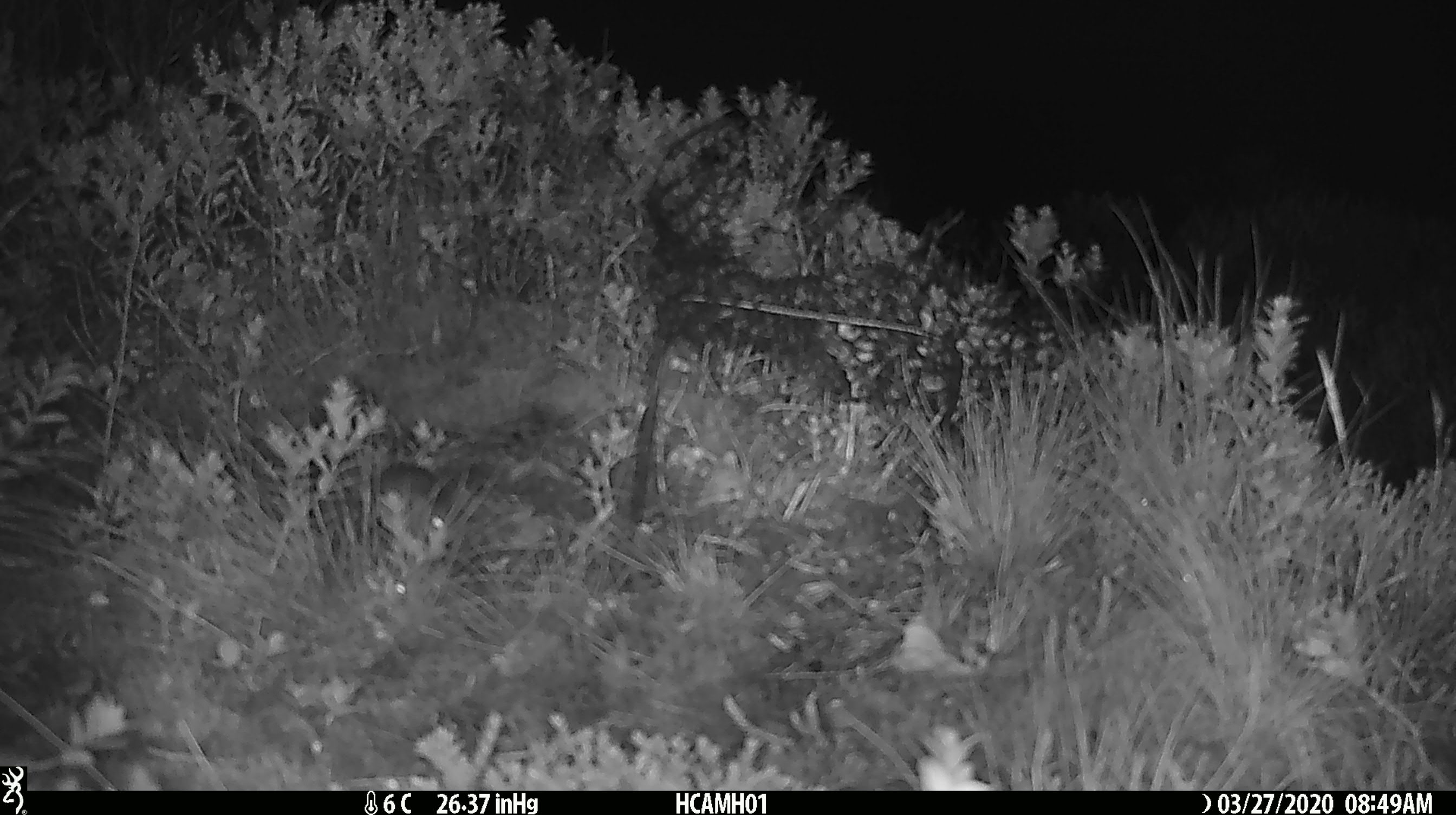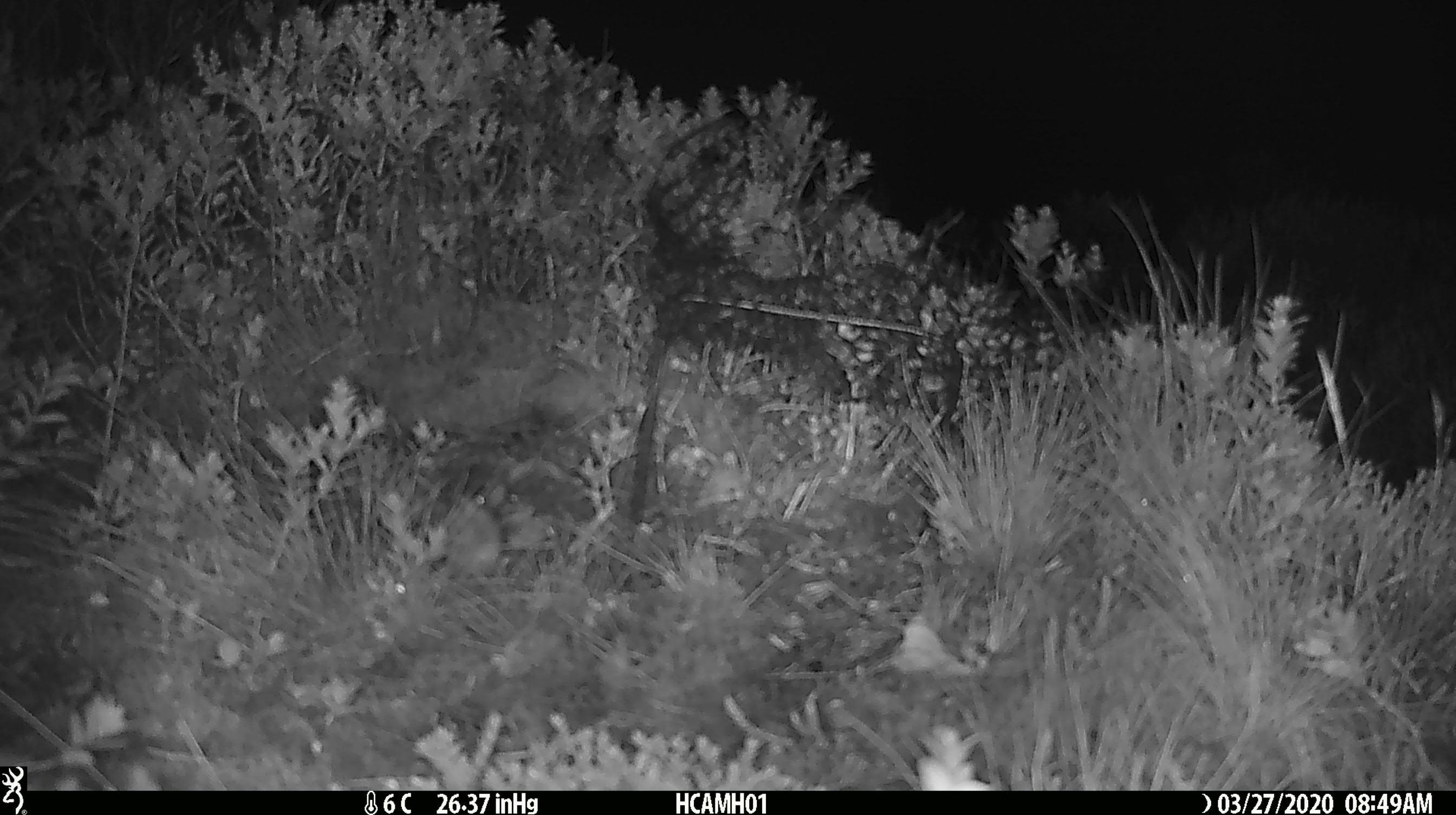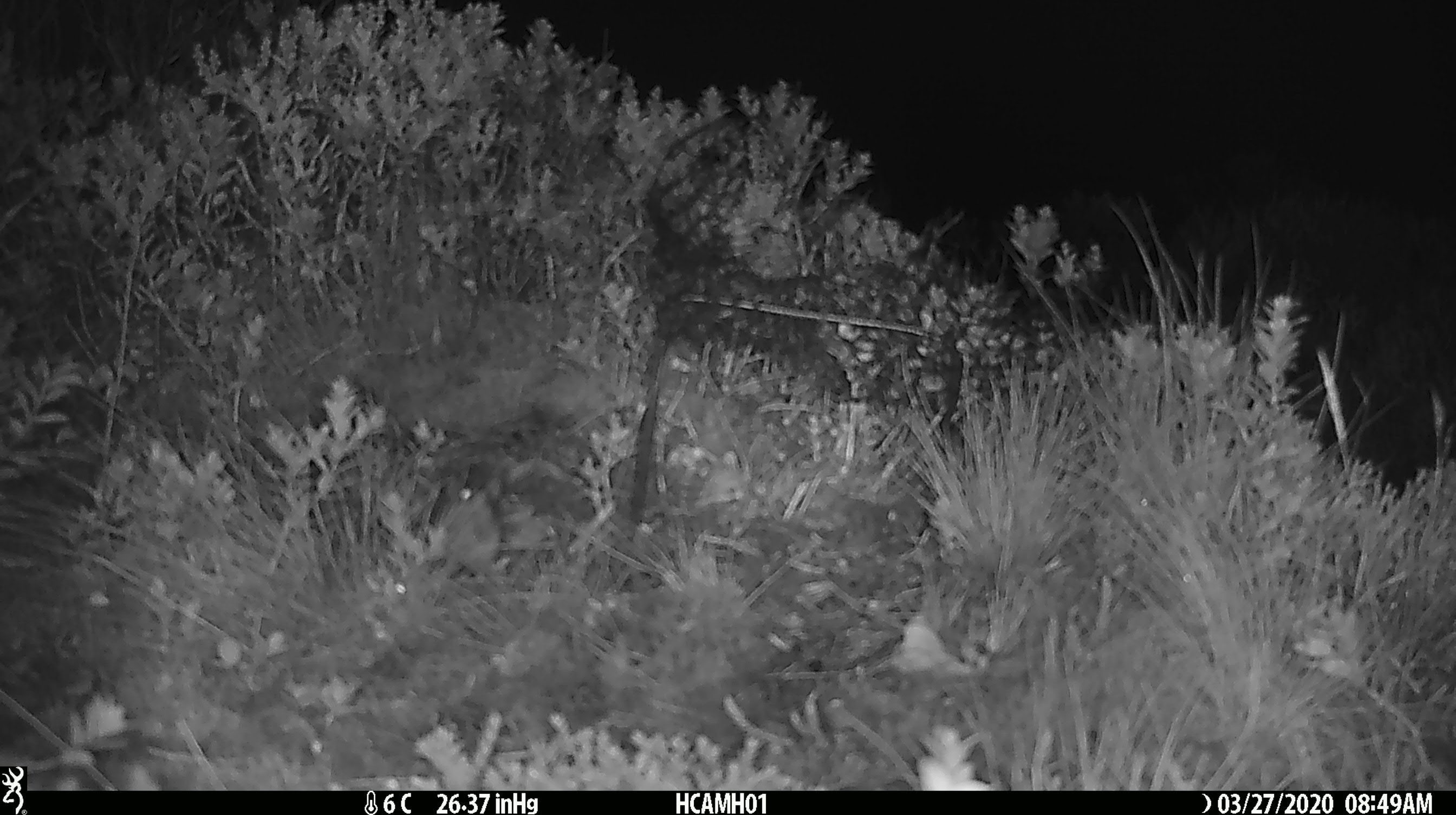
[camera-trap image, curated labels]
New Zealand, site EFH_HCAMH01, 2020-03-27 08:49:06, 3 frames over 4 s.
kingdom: Animalia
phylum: Chordata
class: Mammalia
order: Rodentia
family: Muridae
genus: Mus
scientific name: Mus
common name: mouse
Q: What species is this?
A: Mouse (Mus).